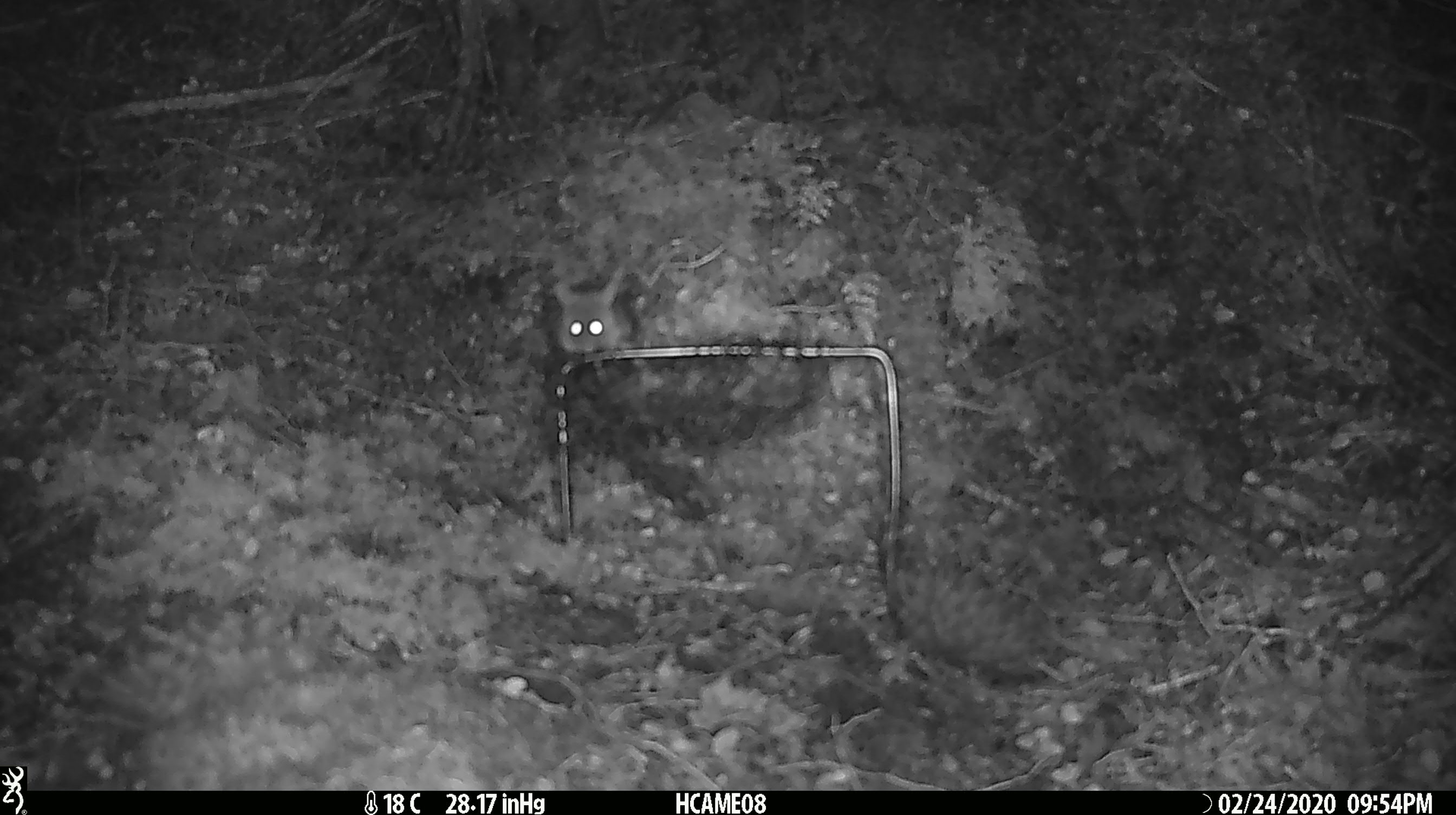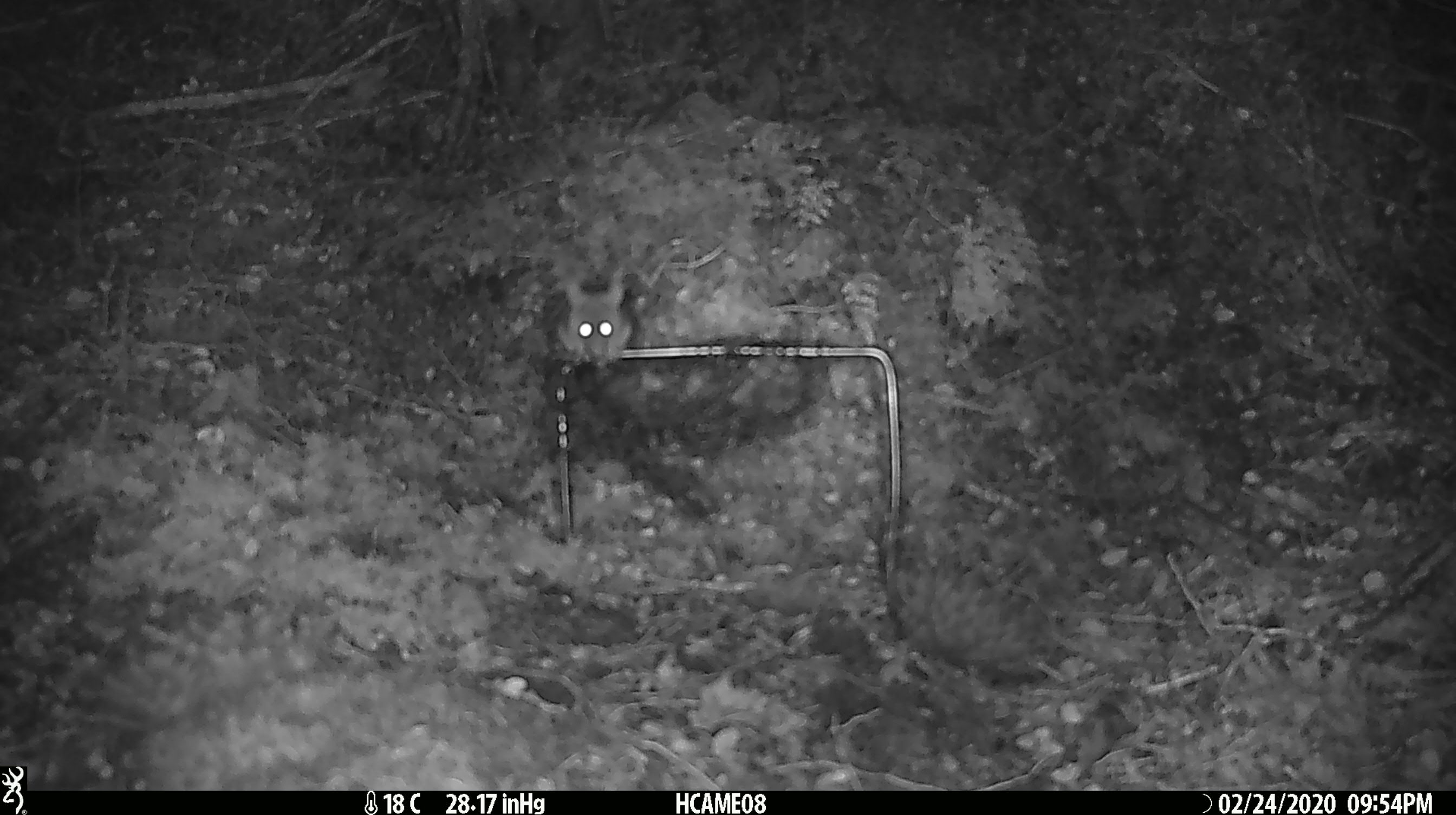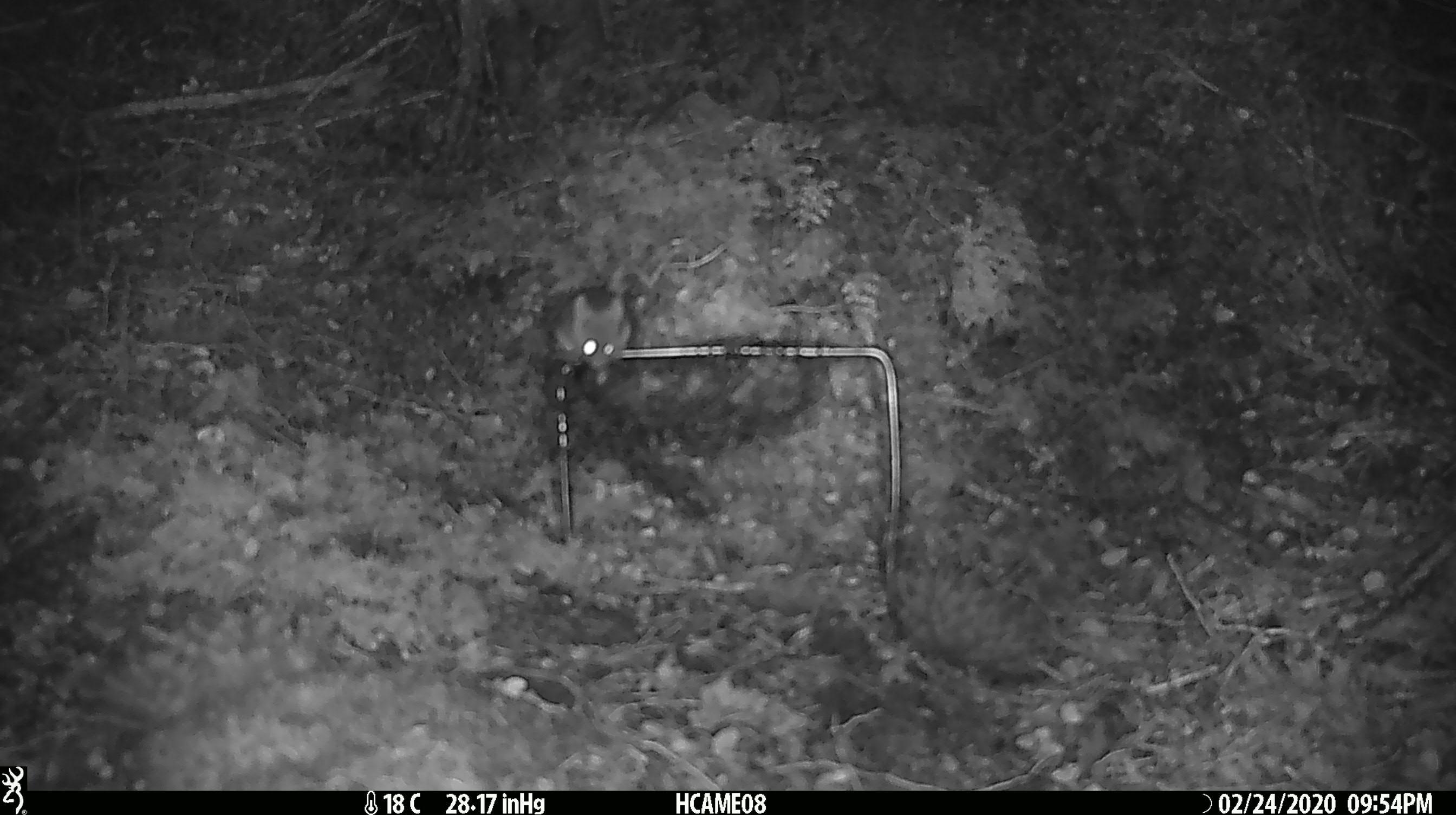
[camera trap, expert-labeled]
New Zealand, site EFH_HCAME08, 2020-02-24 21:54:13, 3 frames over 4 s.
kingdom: Animalia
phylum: Chordata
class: Mammalia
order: Rodentia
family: Muridae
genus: Mus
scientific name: Mus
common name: mouse